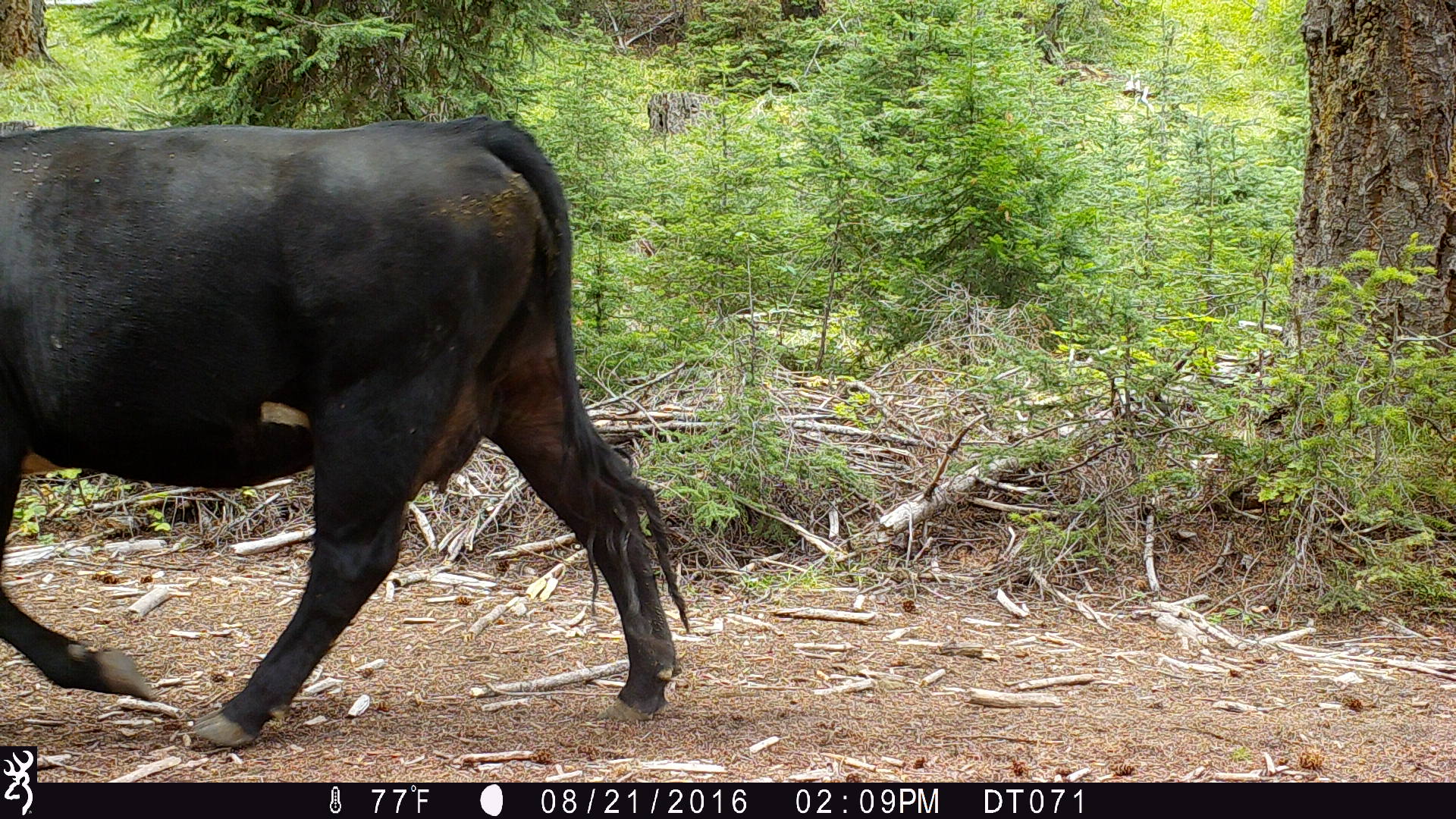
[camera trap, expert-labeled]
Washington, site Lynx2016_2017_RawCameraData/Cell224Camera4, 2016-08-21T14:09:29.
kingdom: Animalia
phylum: Chordata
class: Mammalia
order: Artiodactyla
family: Bovidae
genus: Bos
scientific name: Bos taurus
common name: domestic cattle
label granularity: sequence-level